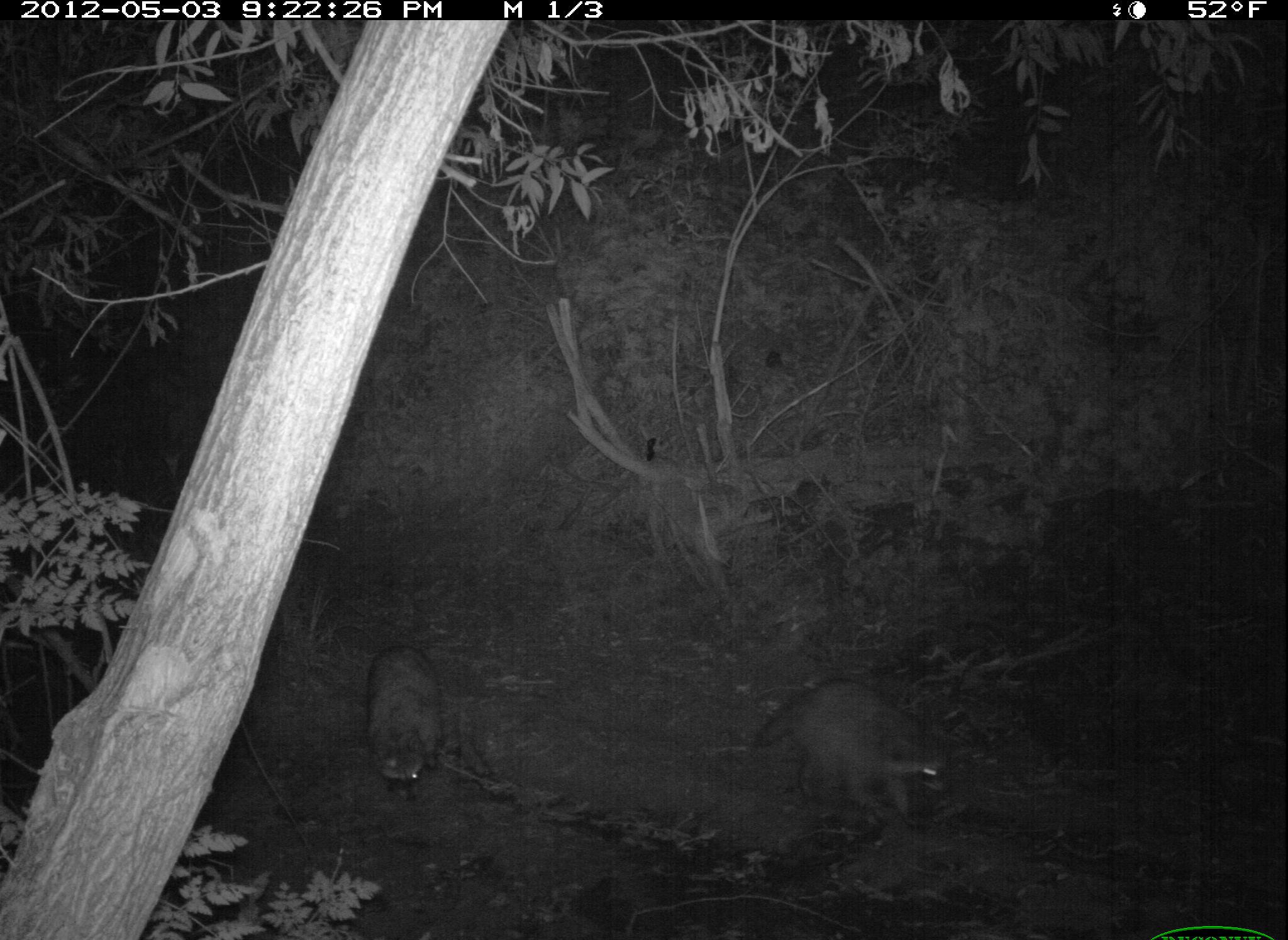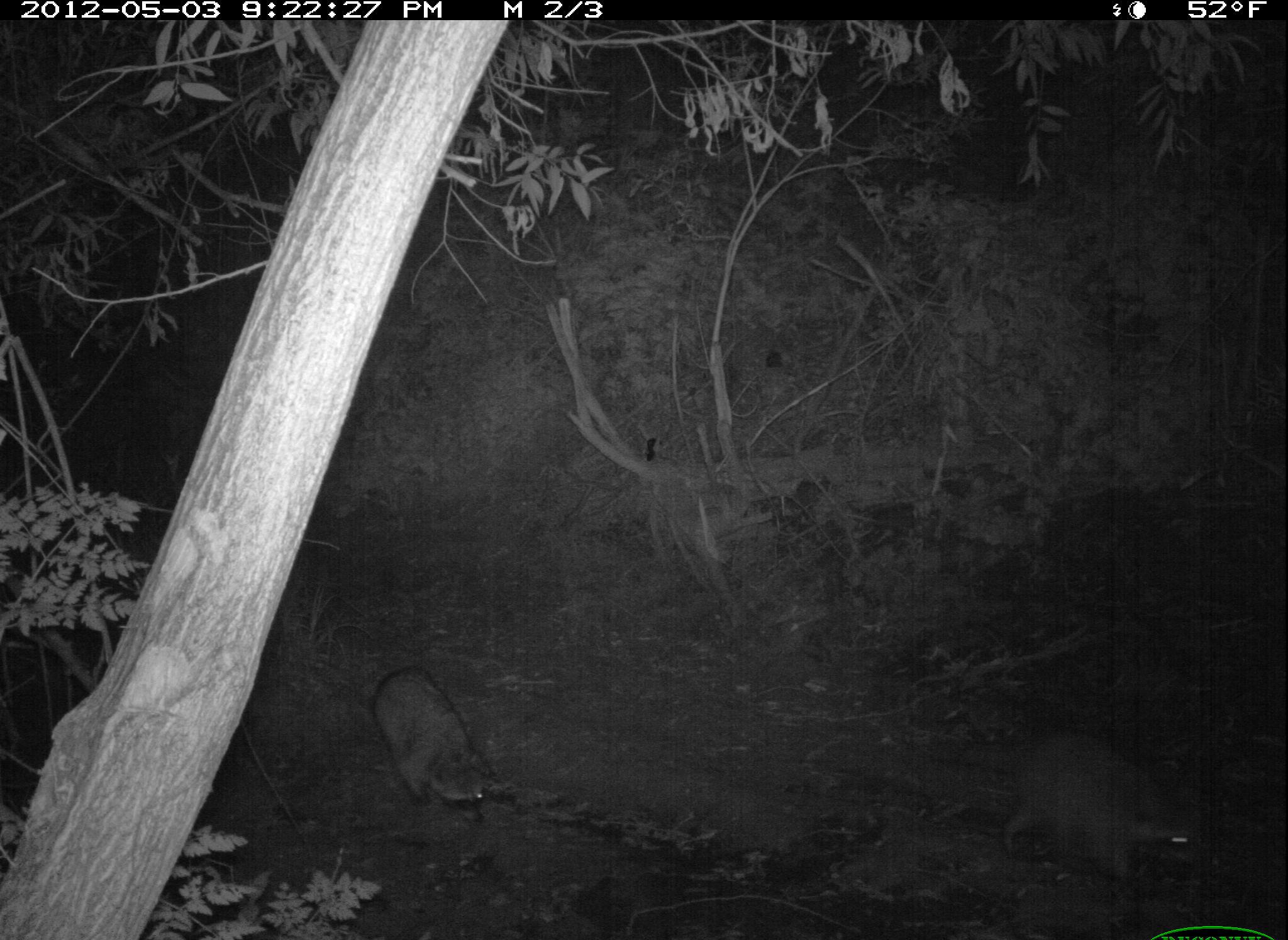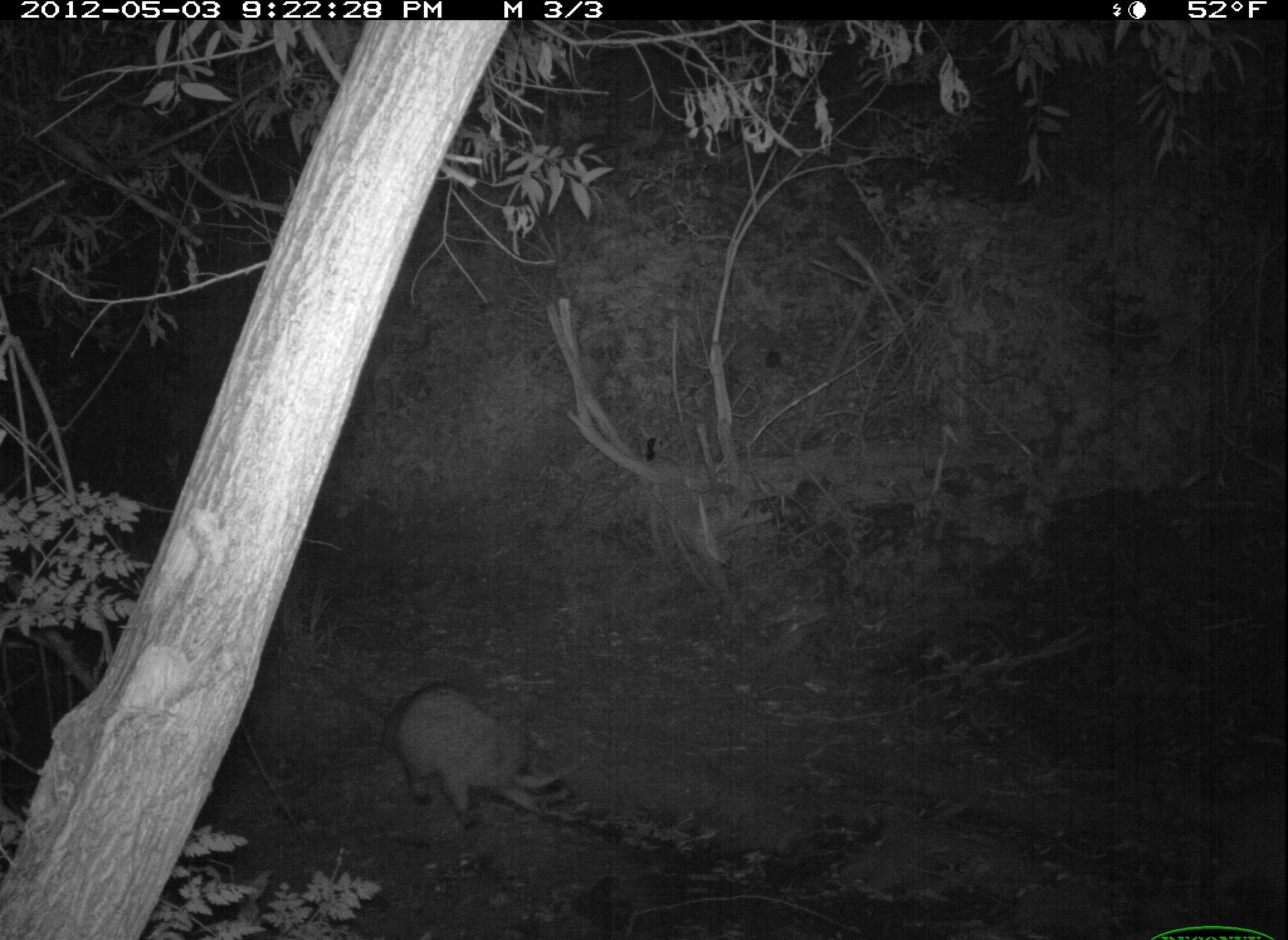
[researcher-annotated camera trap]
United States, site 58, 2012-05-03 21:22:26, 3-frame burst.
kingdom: Animalia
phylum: Chordata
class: Mammalia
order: Carnivora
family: Procyonidae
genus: Procyon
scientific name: Procyon lotor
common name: raccoon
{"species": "raccoon (Procyon lotor)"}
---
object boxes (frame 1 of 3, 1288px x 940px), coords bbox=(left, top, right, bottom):
raccoon: bbox=(751, 678, 955, 832); bbox=(364, 643, 443, 805)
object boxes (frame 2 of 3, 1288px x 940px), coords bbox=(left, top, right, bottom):
raccoon: bbox=(961, 733, 1207, 883); bbox=(370, 666, 499, 827)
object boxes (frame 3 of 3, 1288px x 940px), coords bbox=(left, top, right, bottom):
raccoon: bbox=(382, 686, 581, 833)